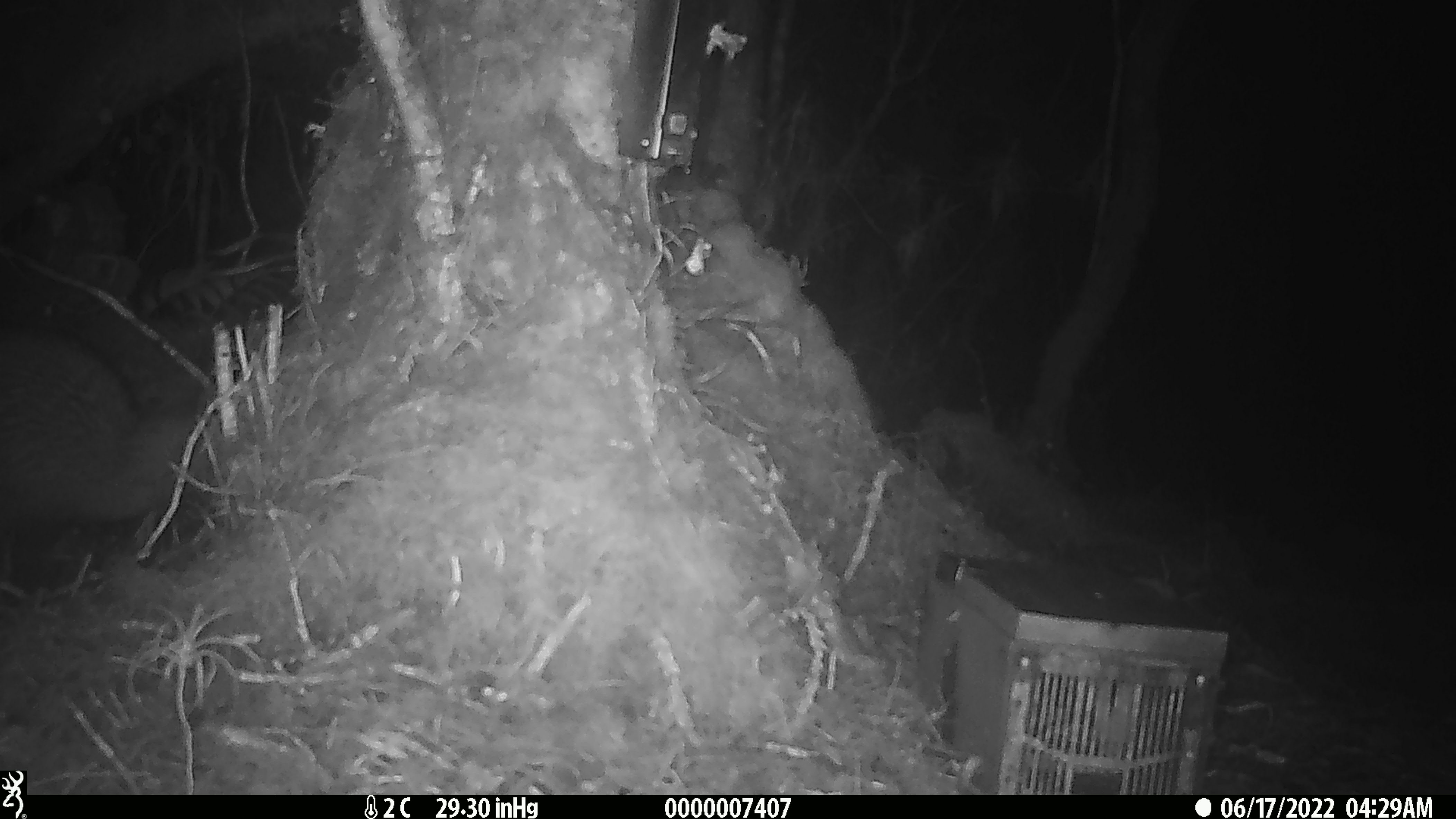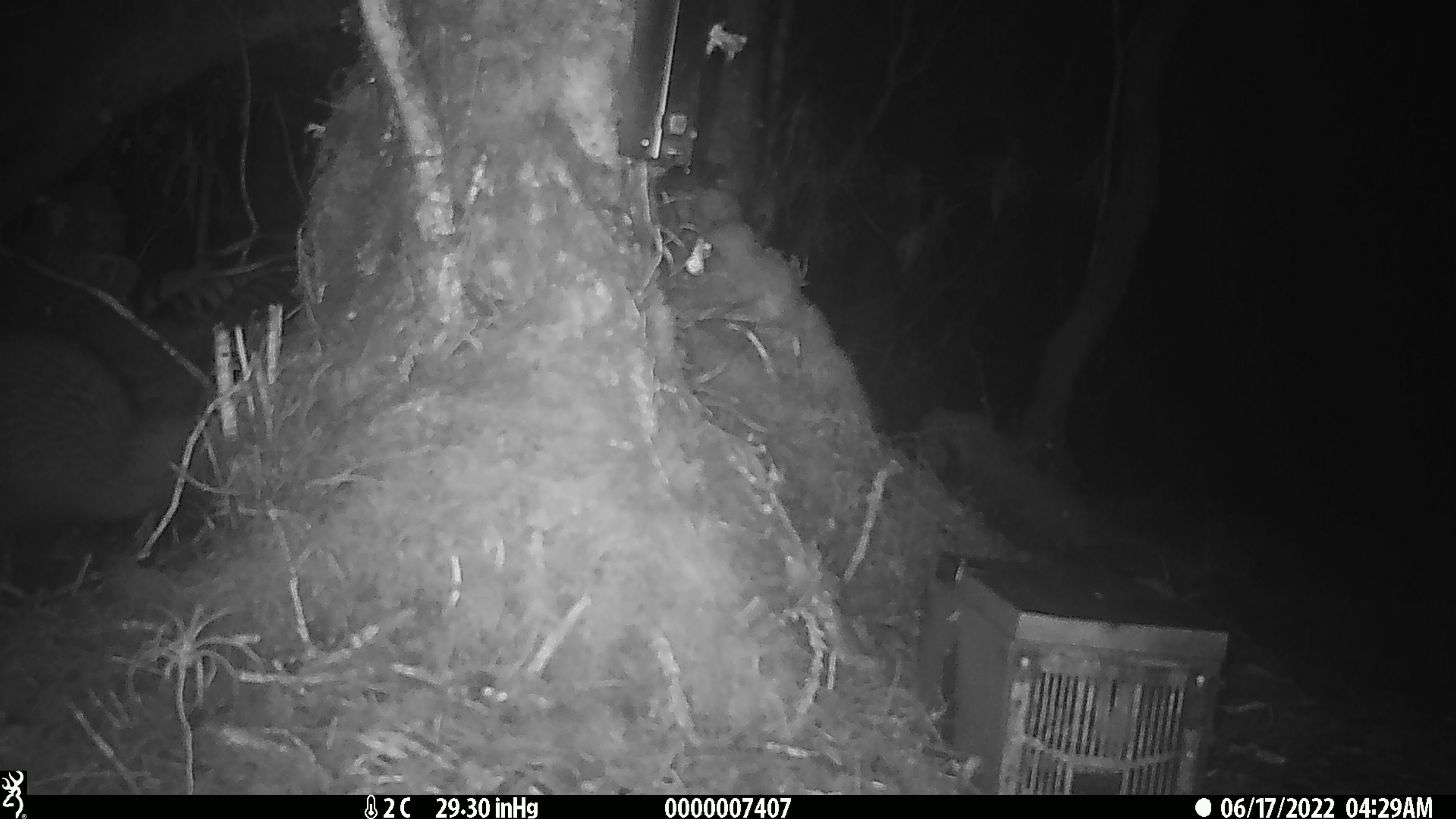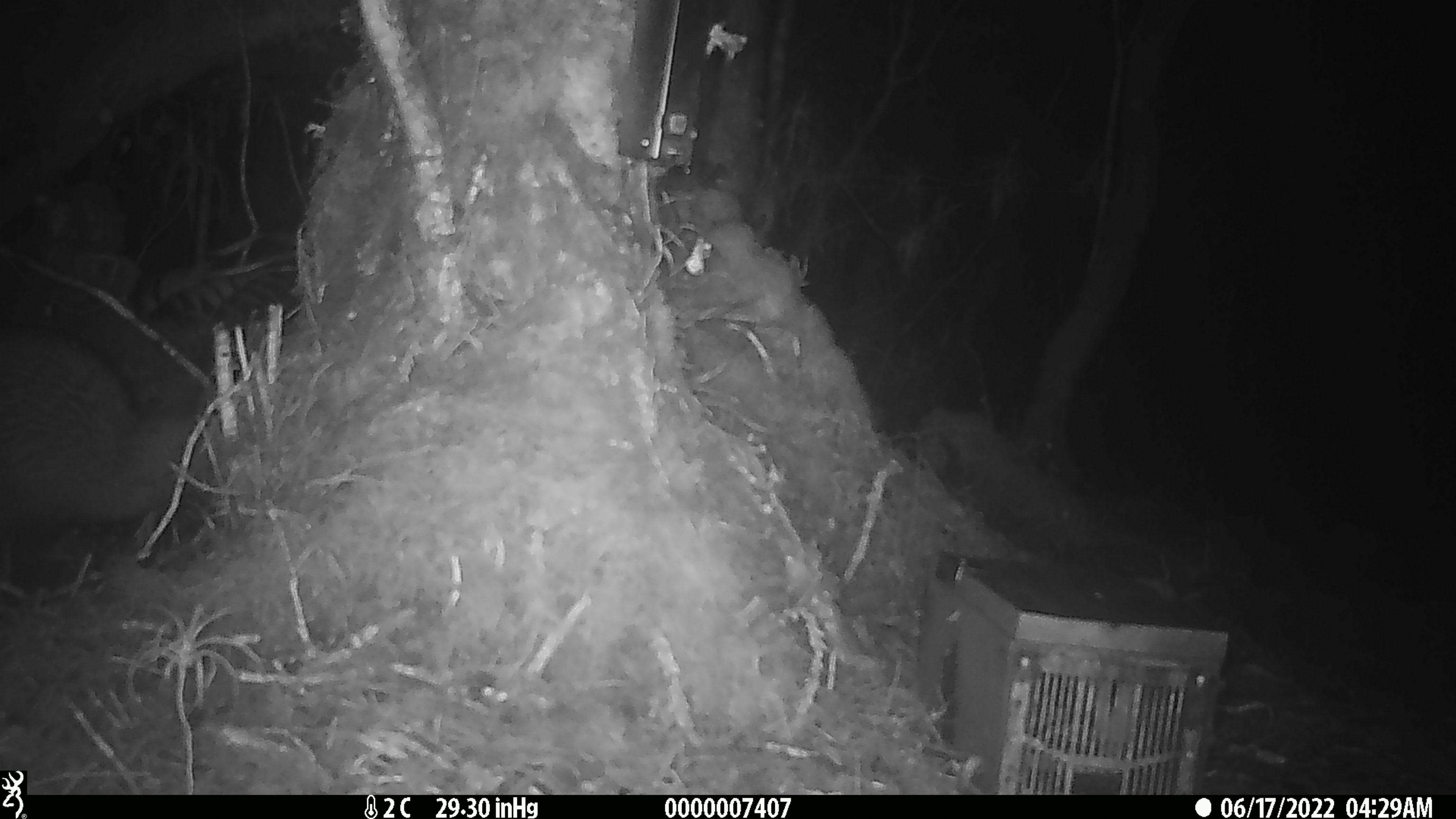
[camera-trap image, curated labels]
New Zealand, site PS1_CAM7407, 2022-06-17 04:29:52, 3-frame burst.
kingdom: Animalia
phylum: Chordata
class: Aves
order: Apterygiformes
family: Apterygidae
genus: Apteryx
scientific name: Apteryx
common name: kiwi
Kiwi (Apteryx).